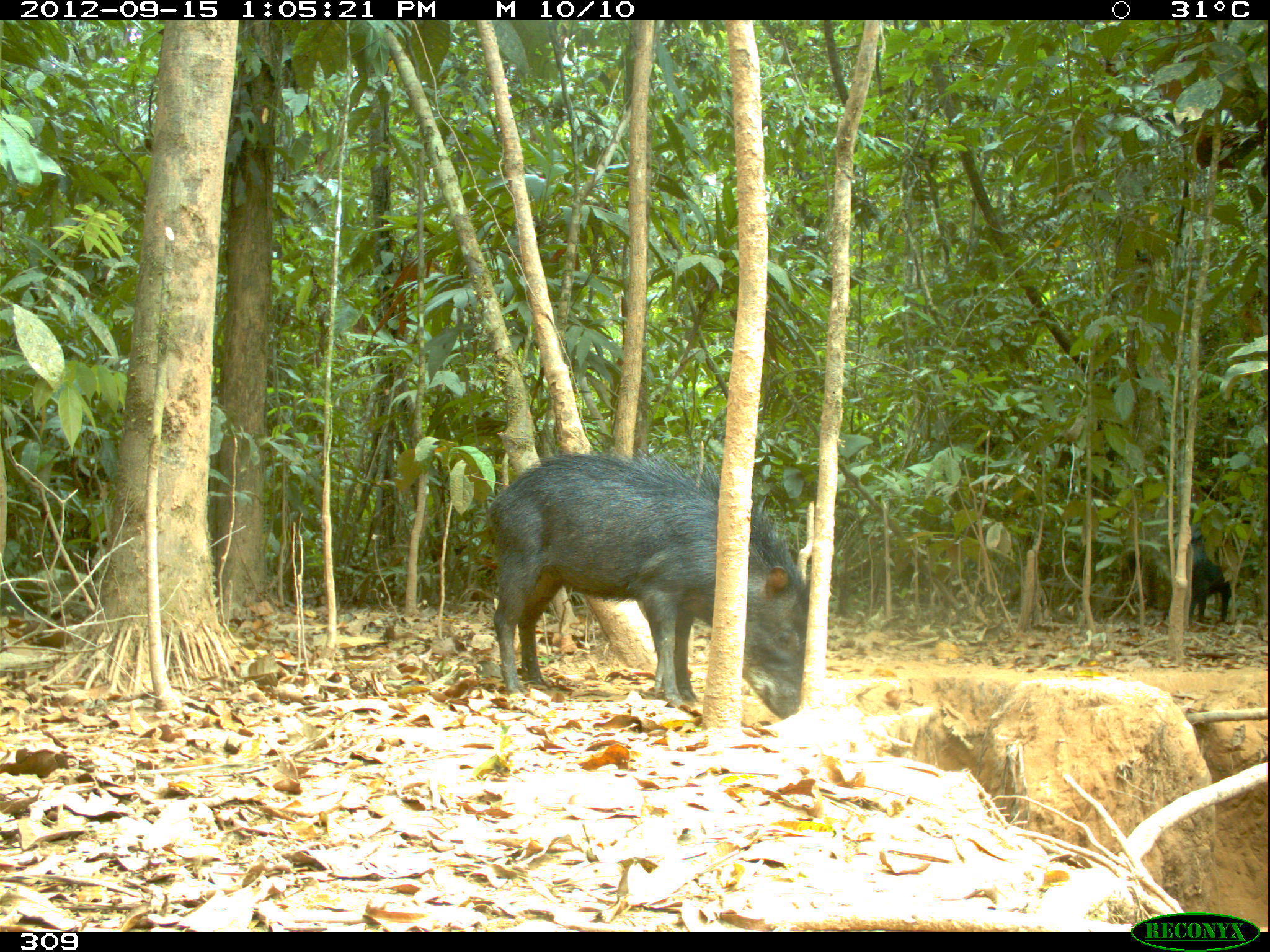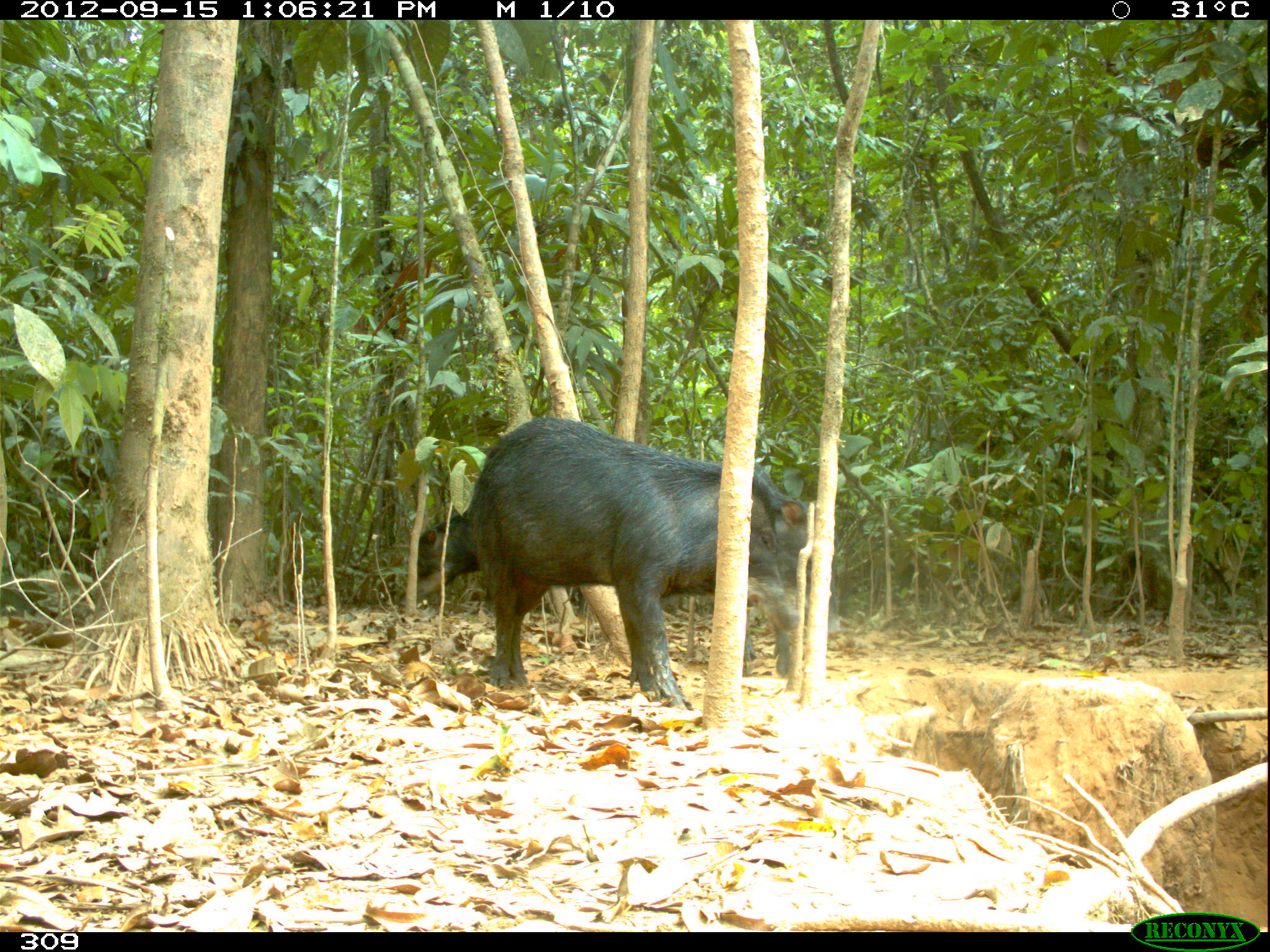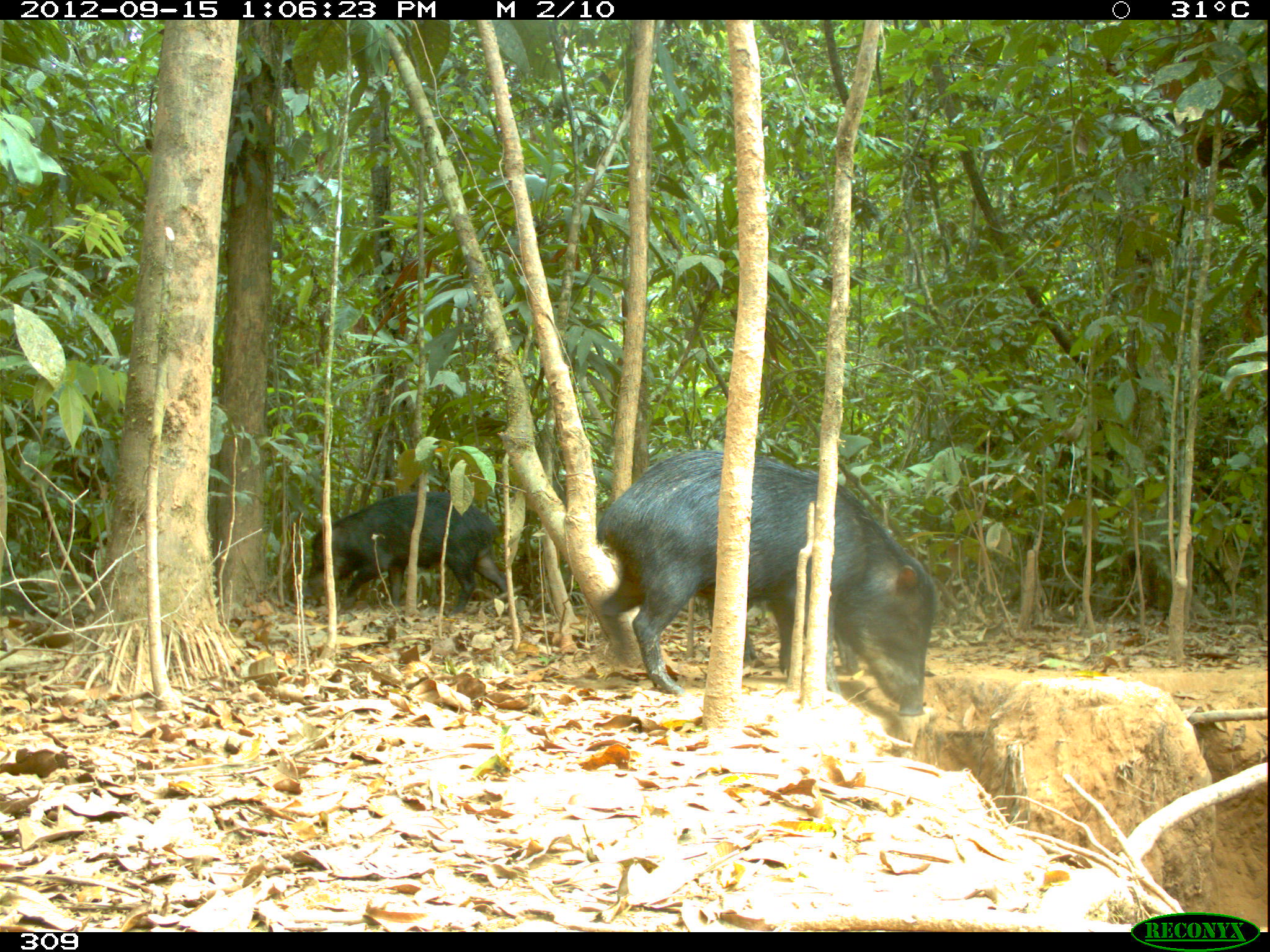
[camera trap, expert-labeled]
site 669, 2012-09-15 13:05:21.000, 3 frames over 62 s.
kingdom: Animalia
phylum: Chordata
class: Mammalia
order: Artiodactyla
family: Tayassuidae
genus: Tayassu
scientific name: Tayassu pecari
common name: white-lipped peccary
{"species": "Tayassu pecari (white-lipped peccary)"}